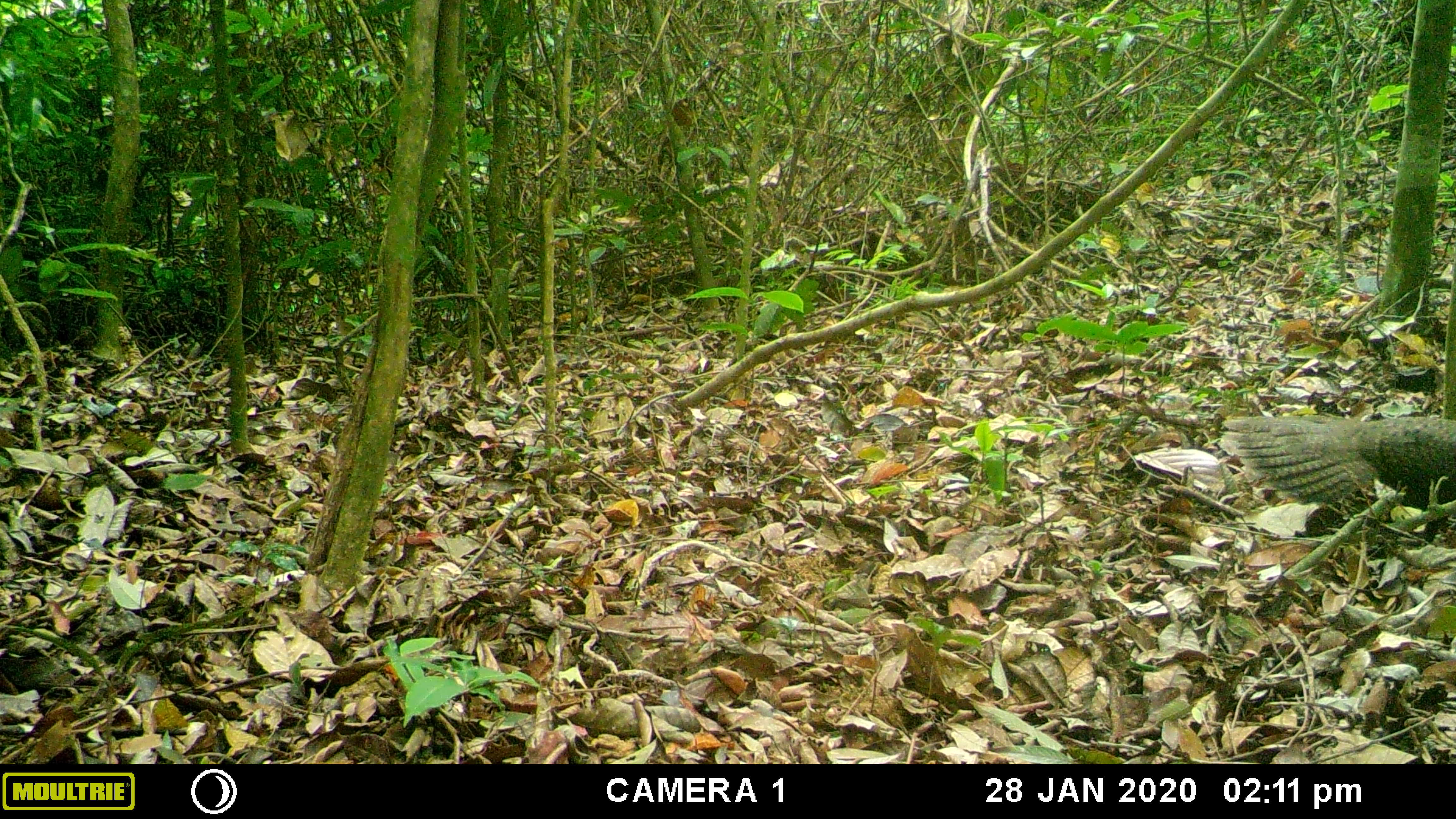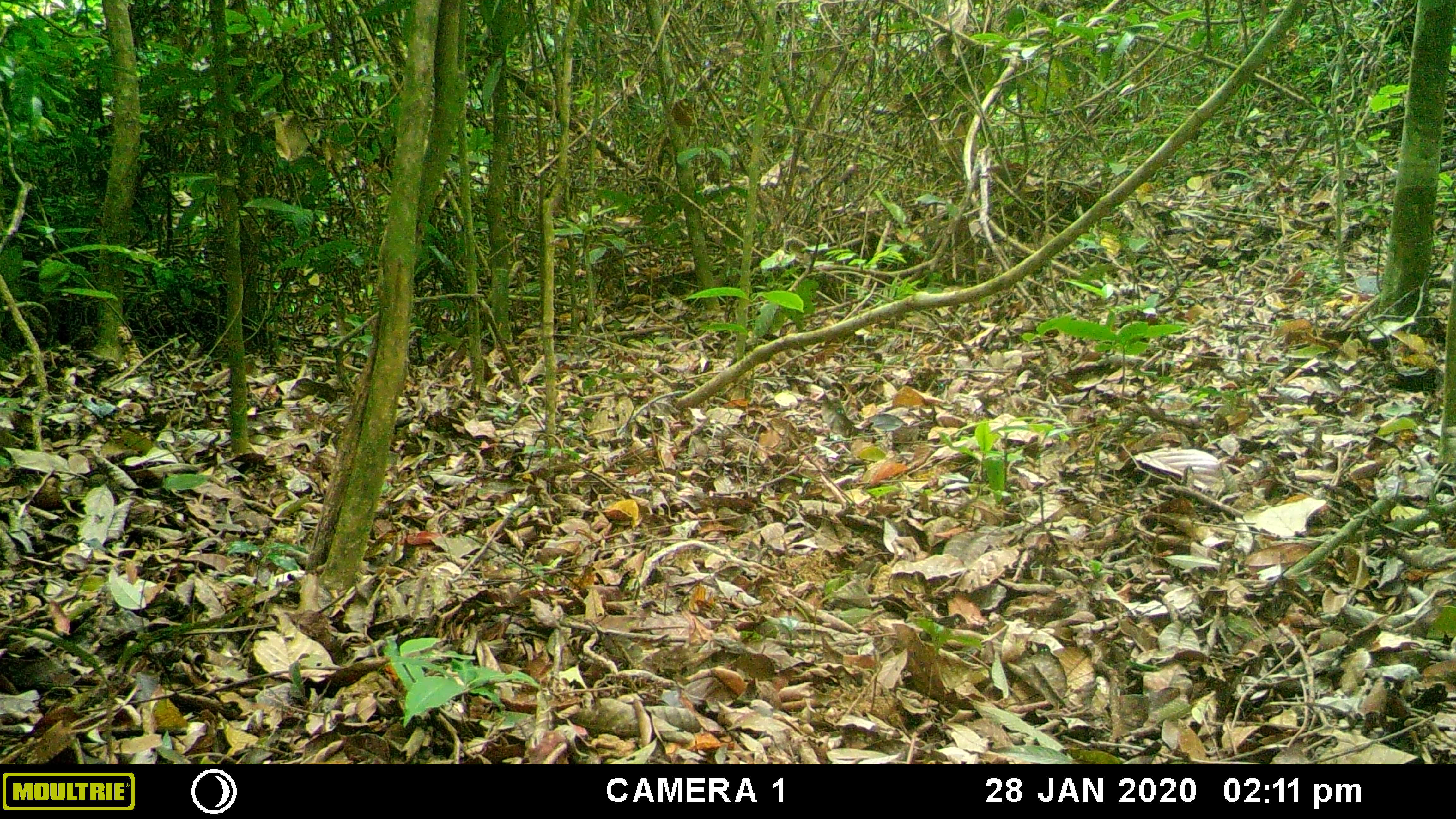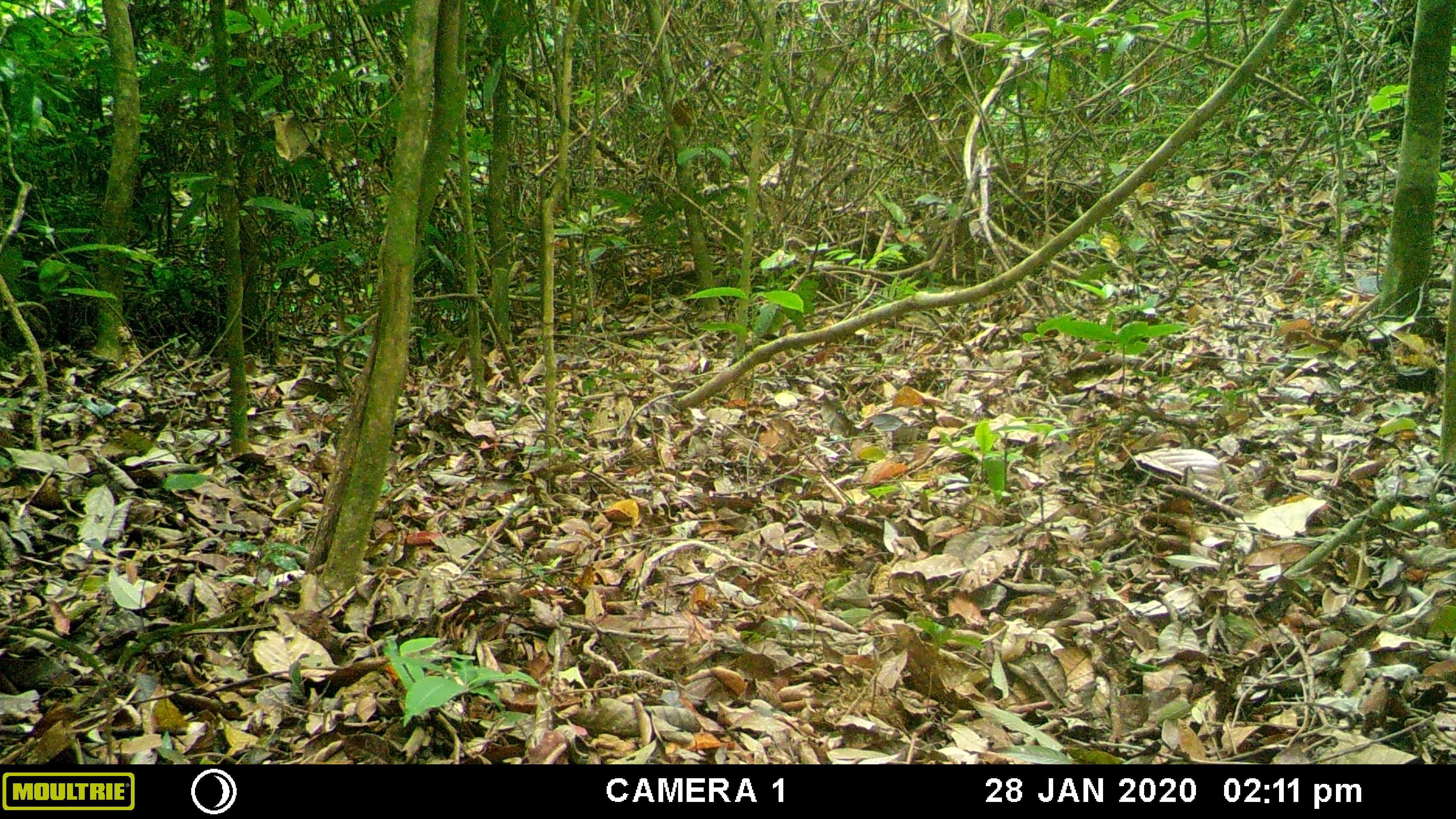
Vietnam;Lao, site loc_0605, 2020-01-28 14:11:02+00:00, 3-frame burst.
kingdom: Animalia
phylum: Chordata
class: Aves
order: Galliformes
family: Phasianidae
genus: Polyplectron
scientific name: Polyplectron bicalcaratum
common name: gray peacock-pheasant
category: grey peacock pheasant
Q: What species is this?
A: Grey peacock pheasant (gray peacock-pheasant) (Polyplectron bicalcaratum).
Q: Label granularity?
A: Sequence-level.